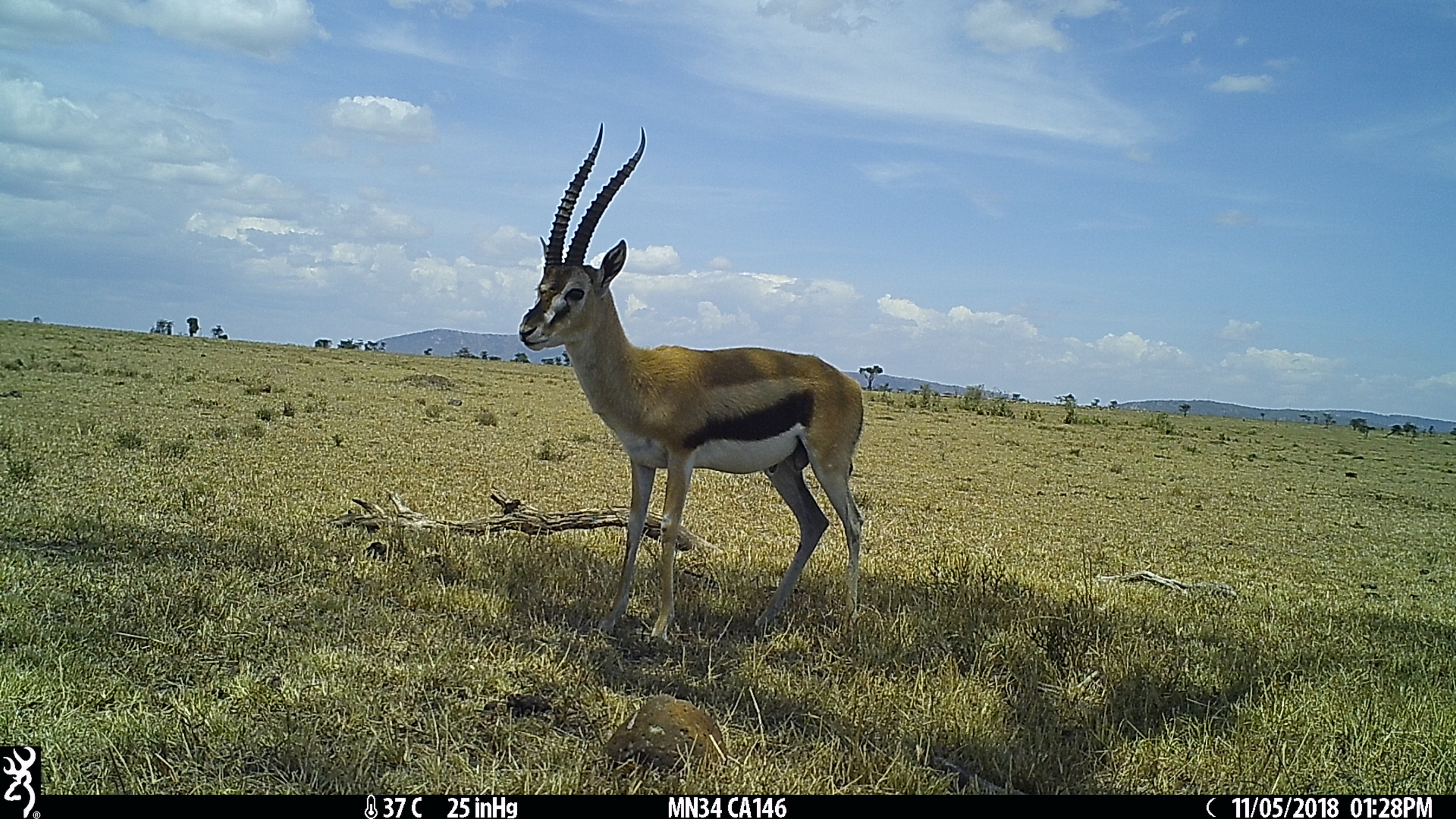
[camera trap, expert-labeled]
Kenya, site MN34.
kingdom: Animalia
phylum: Chordata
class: Mammalia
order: Artiodactyla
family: Bovidae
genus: Eudorcas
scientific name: Eudorcas thomsonii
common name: thomon's gazelle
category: gazelle thomsons